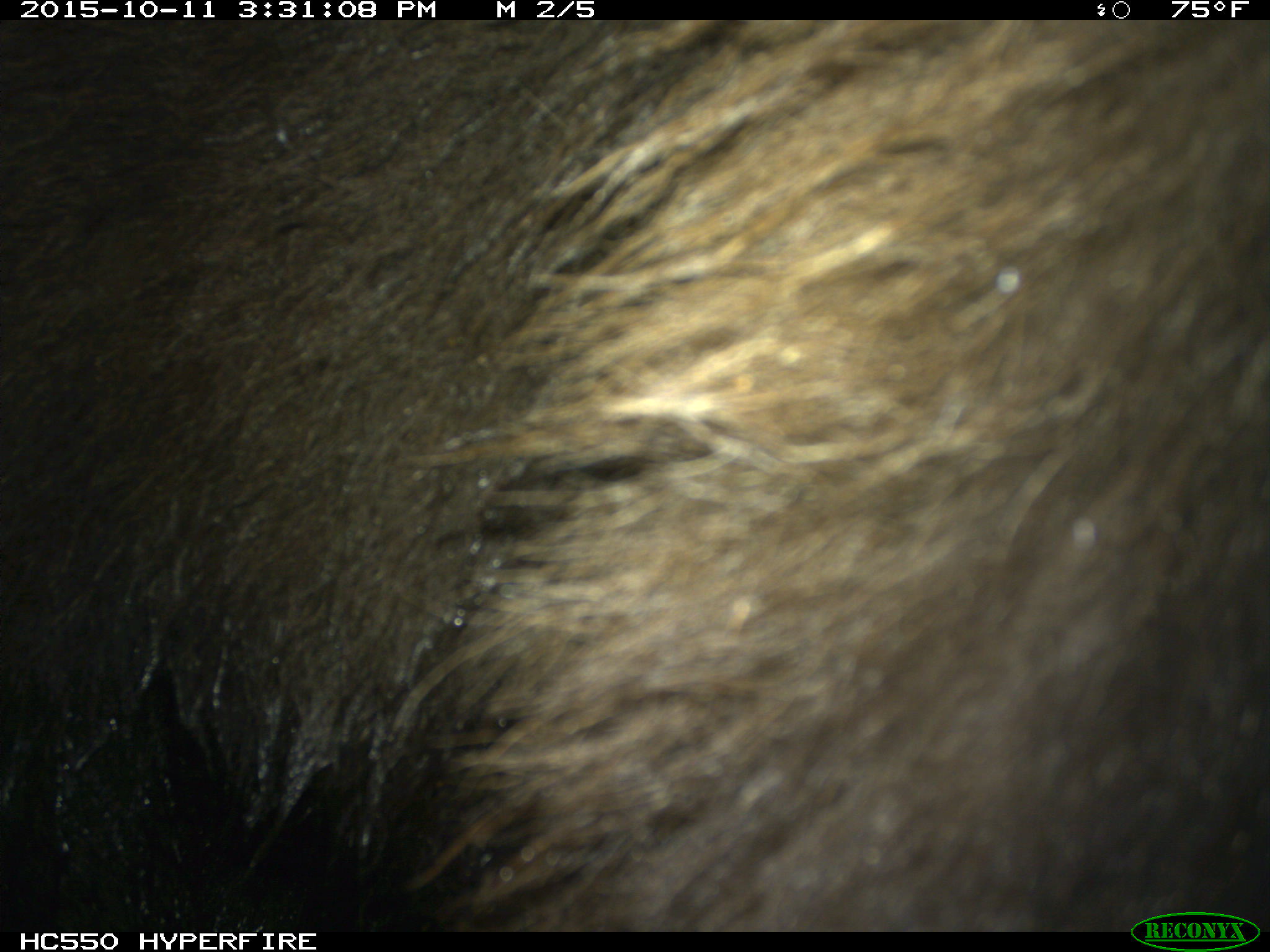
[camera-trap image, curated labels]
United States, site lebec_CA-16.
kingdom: Animalia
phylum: Chordata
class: Mammalia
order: Carnivora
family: Ursidae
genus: Ursus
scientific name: Ursus americanus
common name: american black bear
Ursus americanus (american black bear).